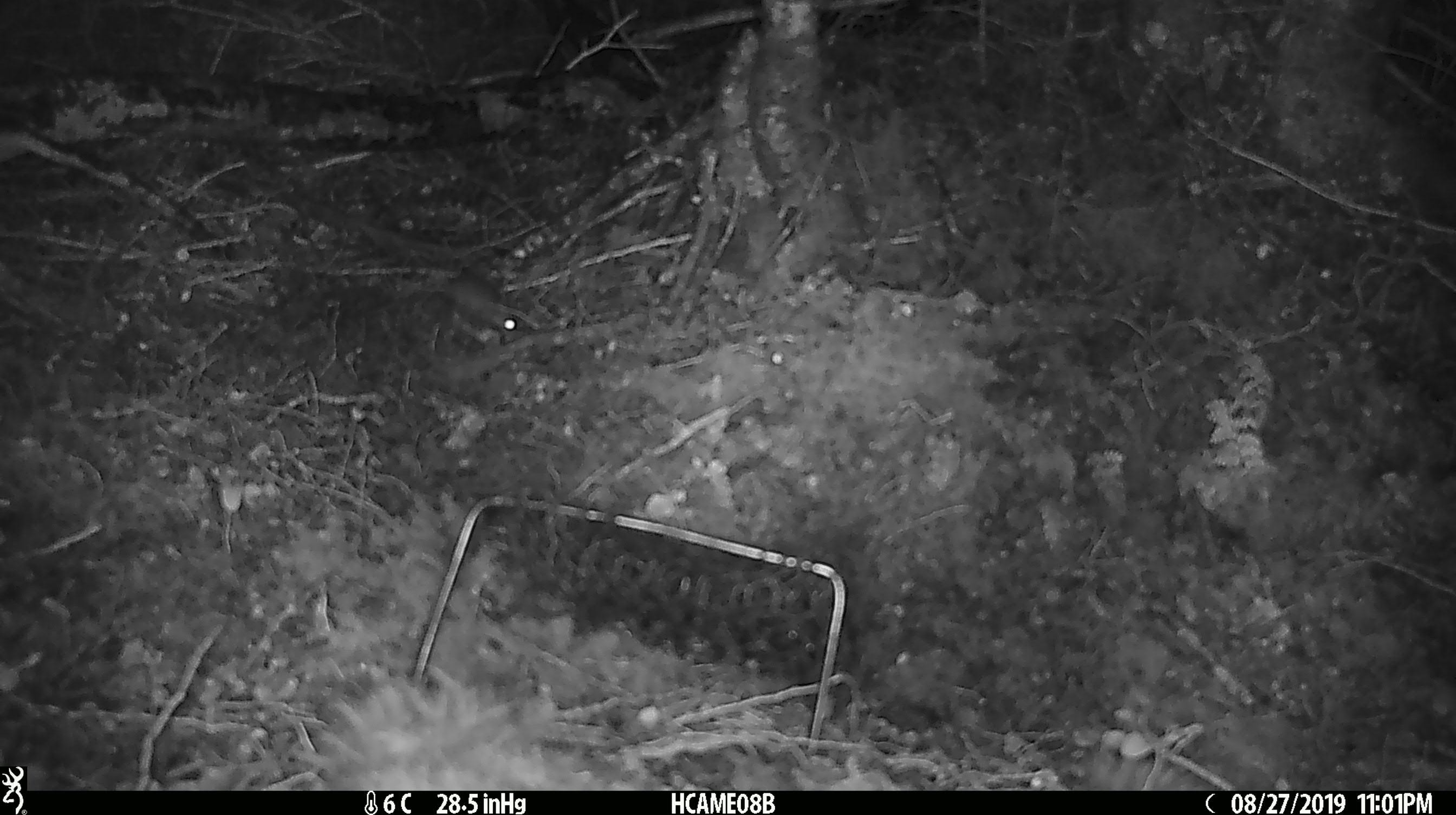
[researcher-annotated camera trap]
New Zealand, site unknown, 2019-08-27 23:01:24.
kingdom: Animalia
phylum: Chordata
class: Mammalia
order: Rodentia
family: Muridae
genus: Mus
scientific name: Mus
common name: mouse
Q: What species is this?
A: Mouse (Mus).